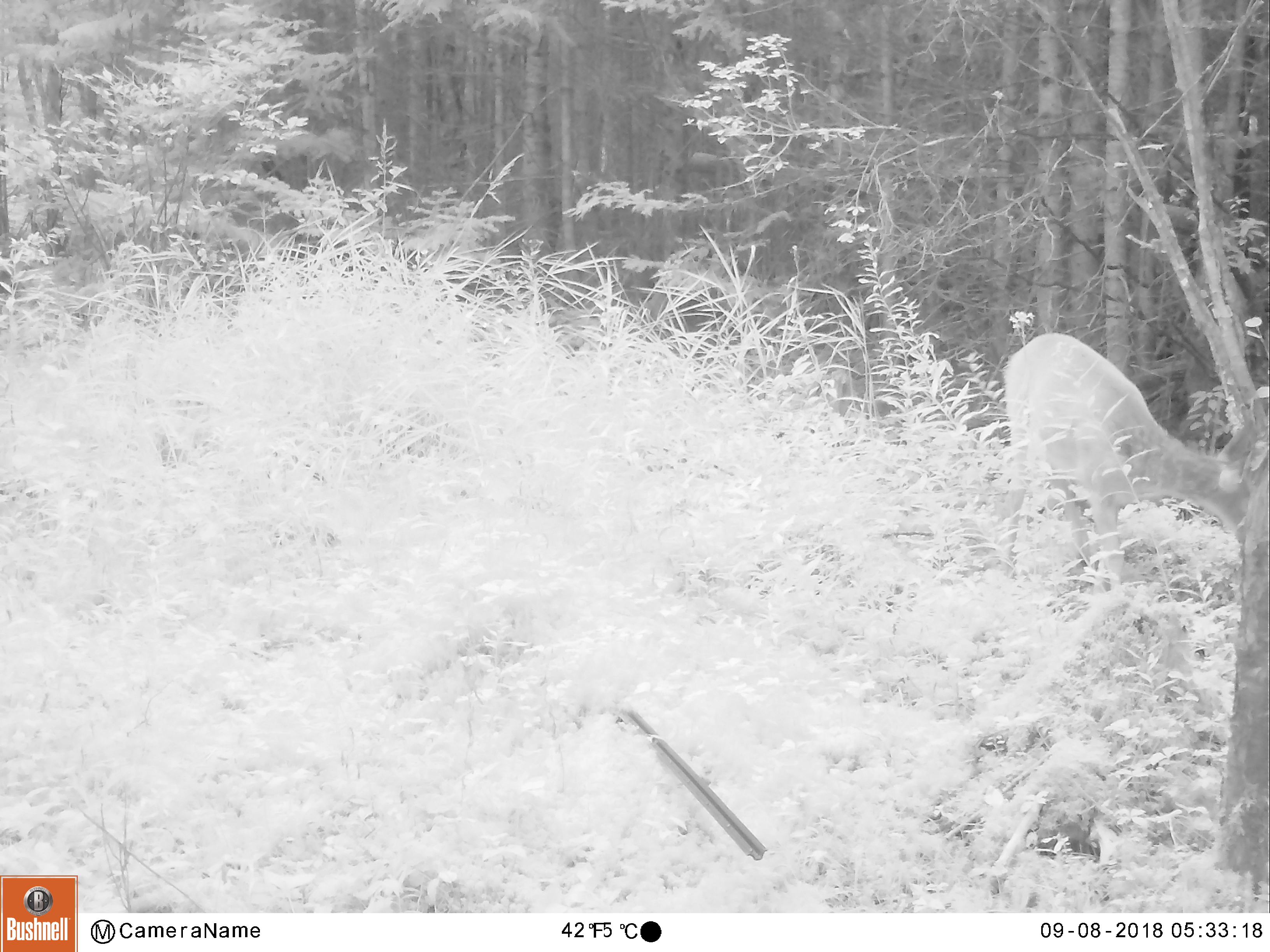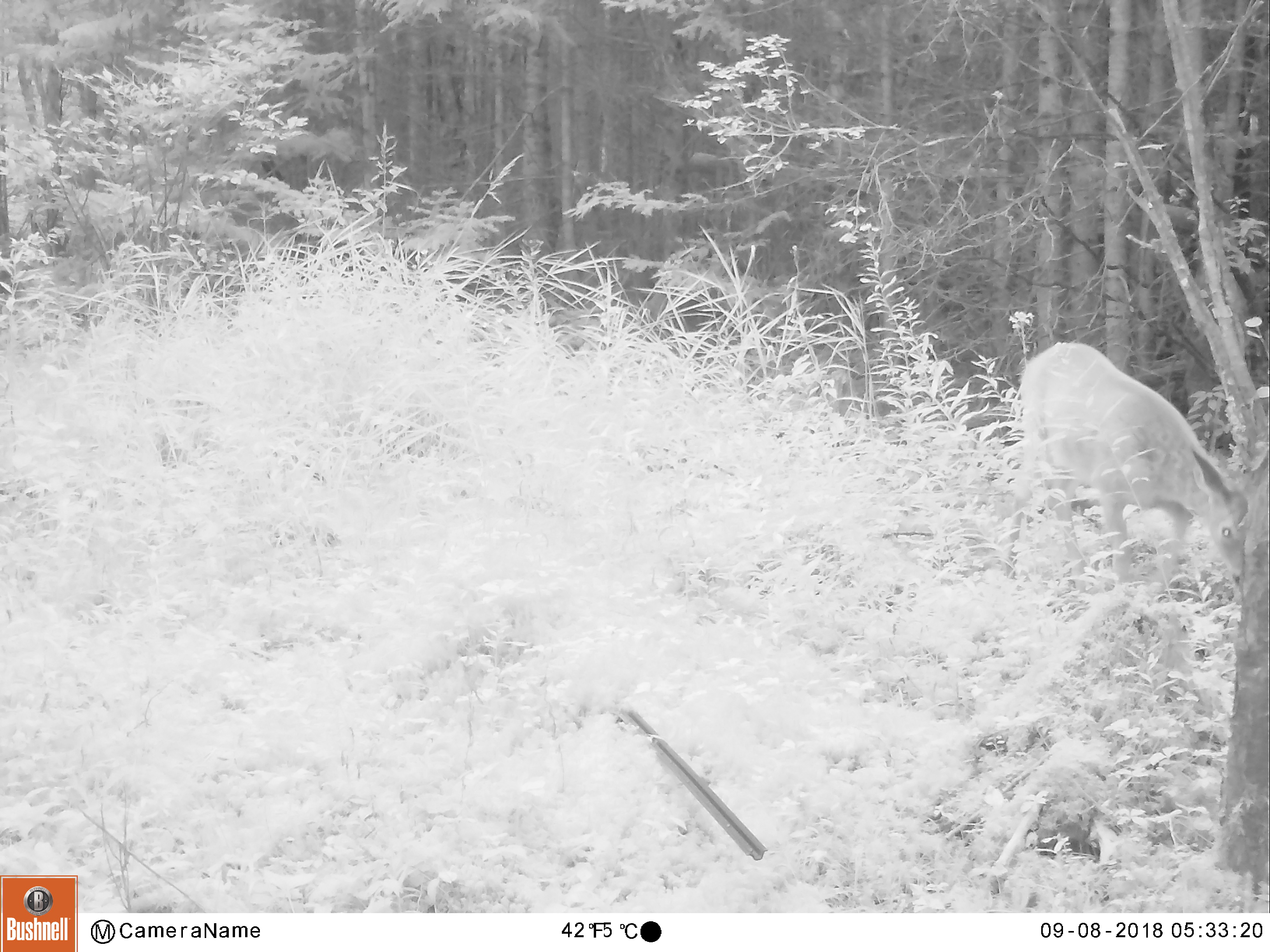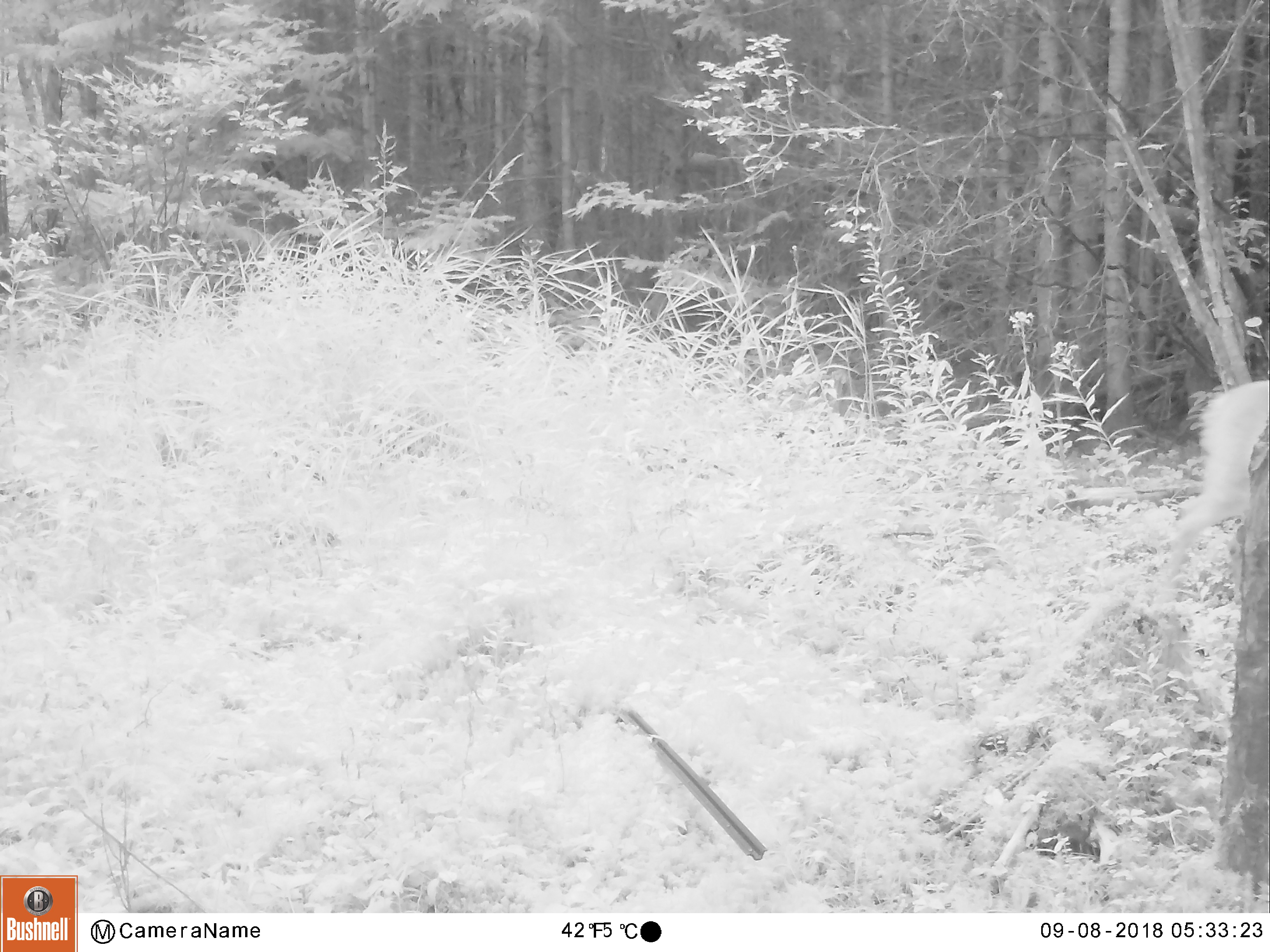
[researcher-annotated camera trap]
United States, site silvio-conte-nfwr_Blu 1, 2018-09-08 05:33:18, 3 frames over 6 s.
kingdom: Animalia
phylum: Chordata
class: Mammalia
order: Artiodactyla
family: Cervidae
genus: Odocoileus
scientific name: Odocoileus virginianus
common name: white-tailed deer